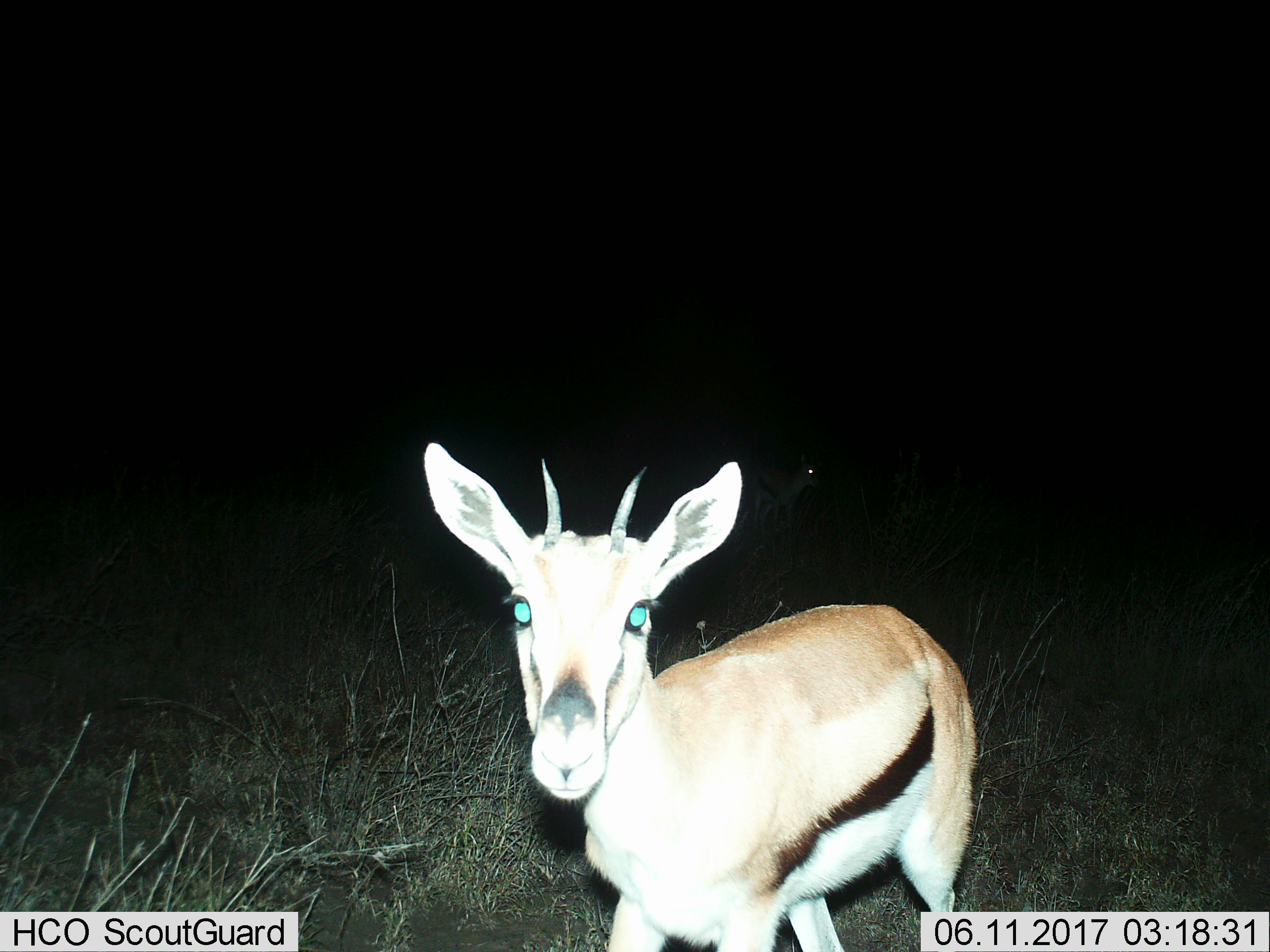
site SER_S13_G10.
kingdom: Animalia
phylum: Chordata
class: Mammalia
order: Artiodactyla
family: Bovidae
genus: Eudorcas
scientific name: Eudorcas thomsonii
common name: thomson's gazelle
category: gazellethomsons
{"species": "gazellethomsons (thomson's gazelle) (Eudorcas thomsonii)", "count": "1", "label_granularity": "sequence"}